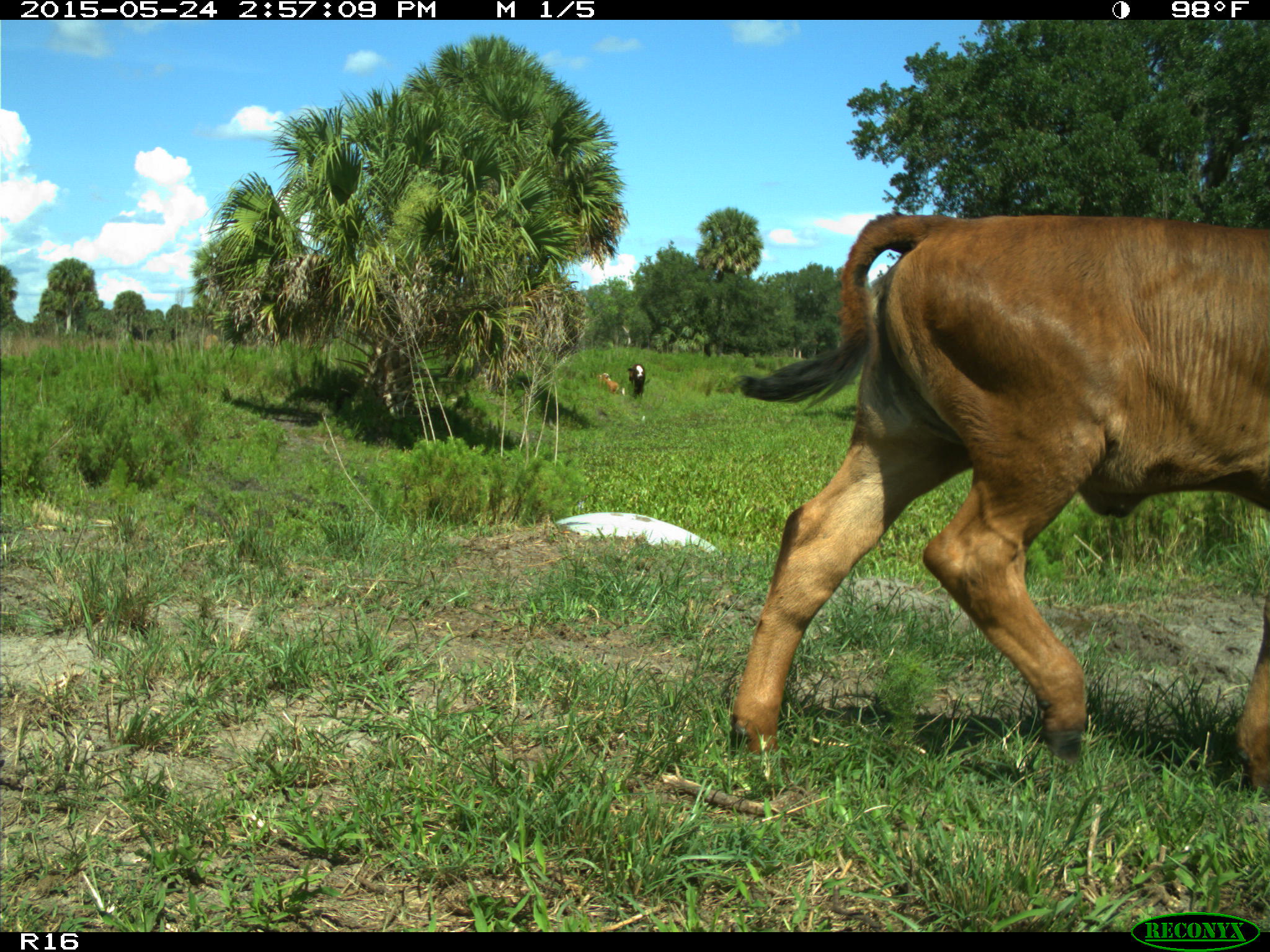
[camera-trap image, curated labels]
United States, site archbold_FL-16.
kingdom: Animalia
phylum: Chordata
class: Mammalia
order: Artiodactyla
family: Bovidae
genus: Bos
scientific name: Bos taurus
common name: domestic cow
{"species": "Bos taurus (domestic cow)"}